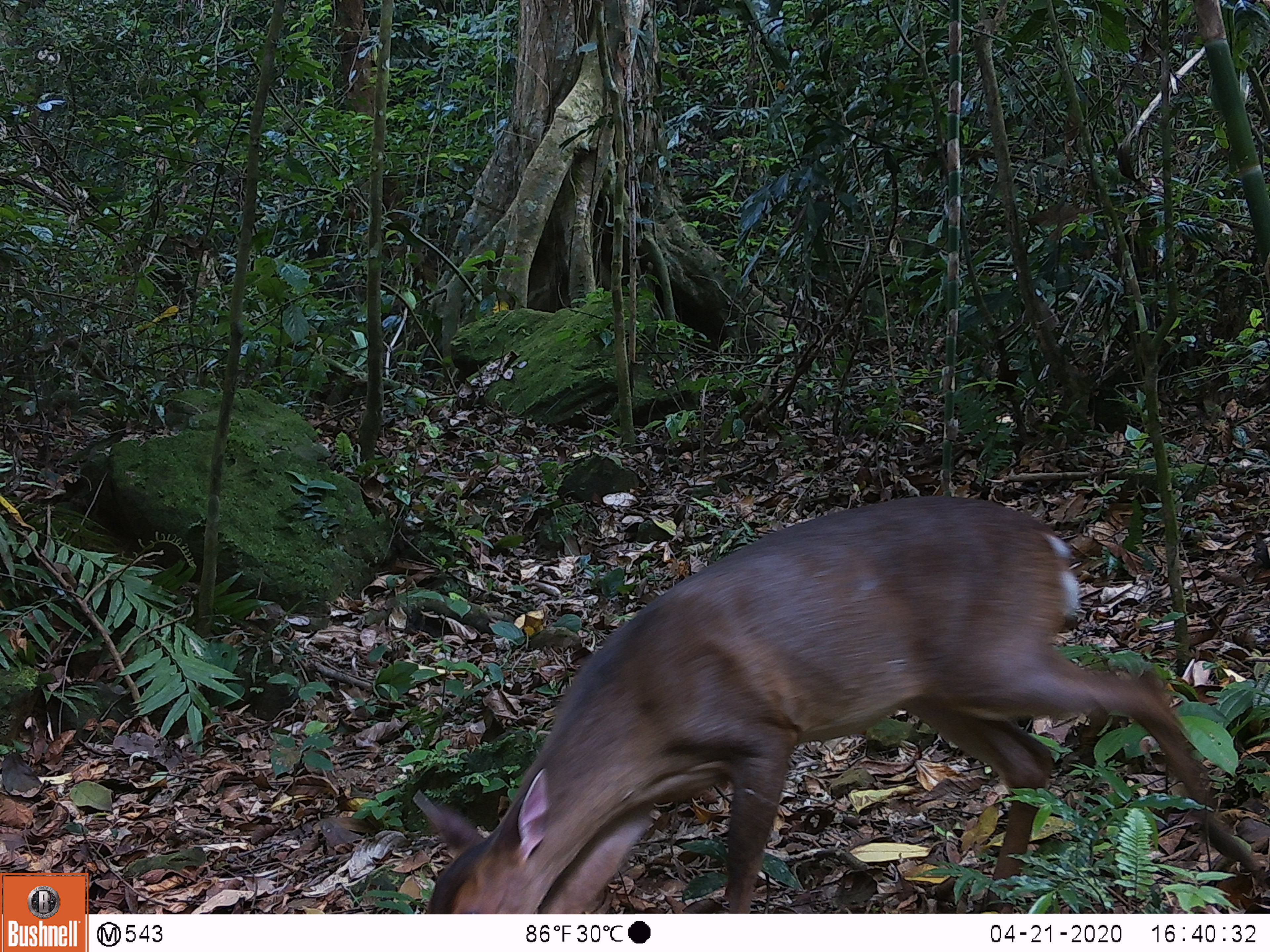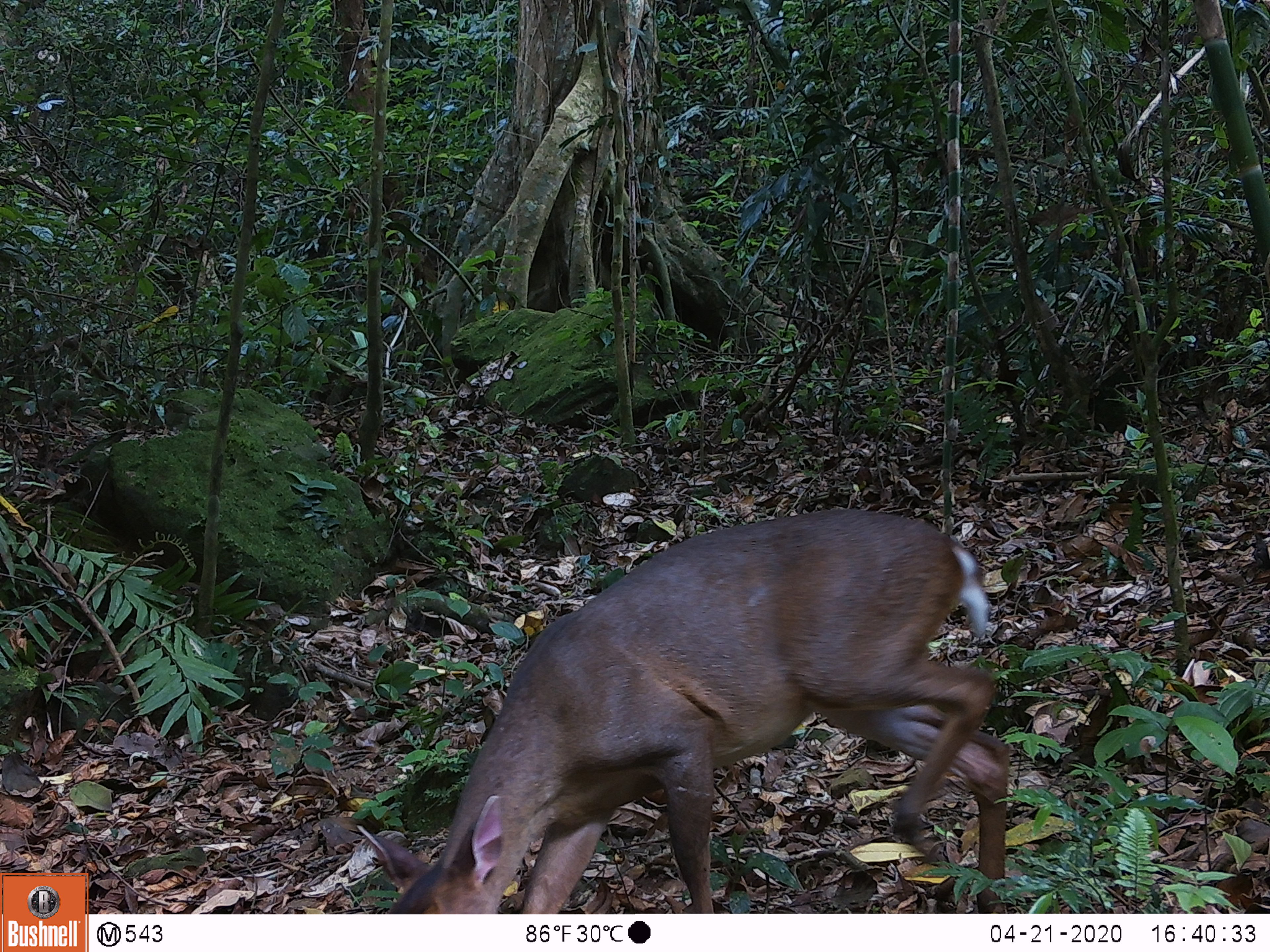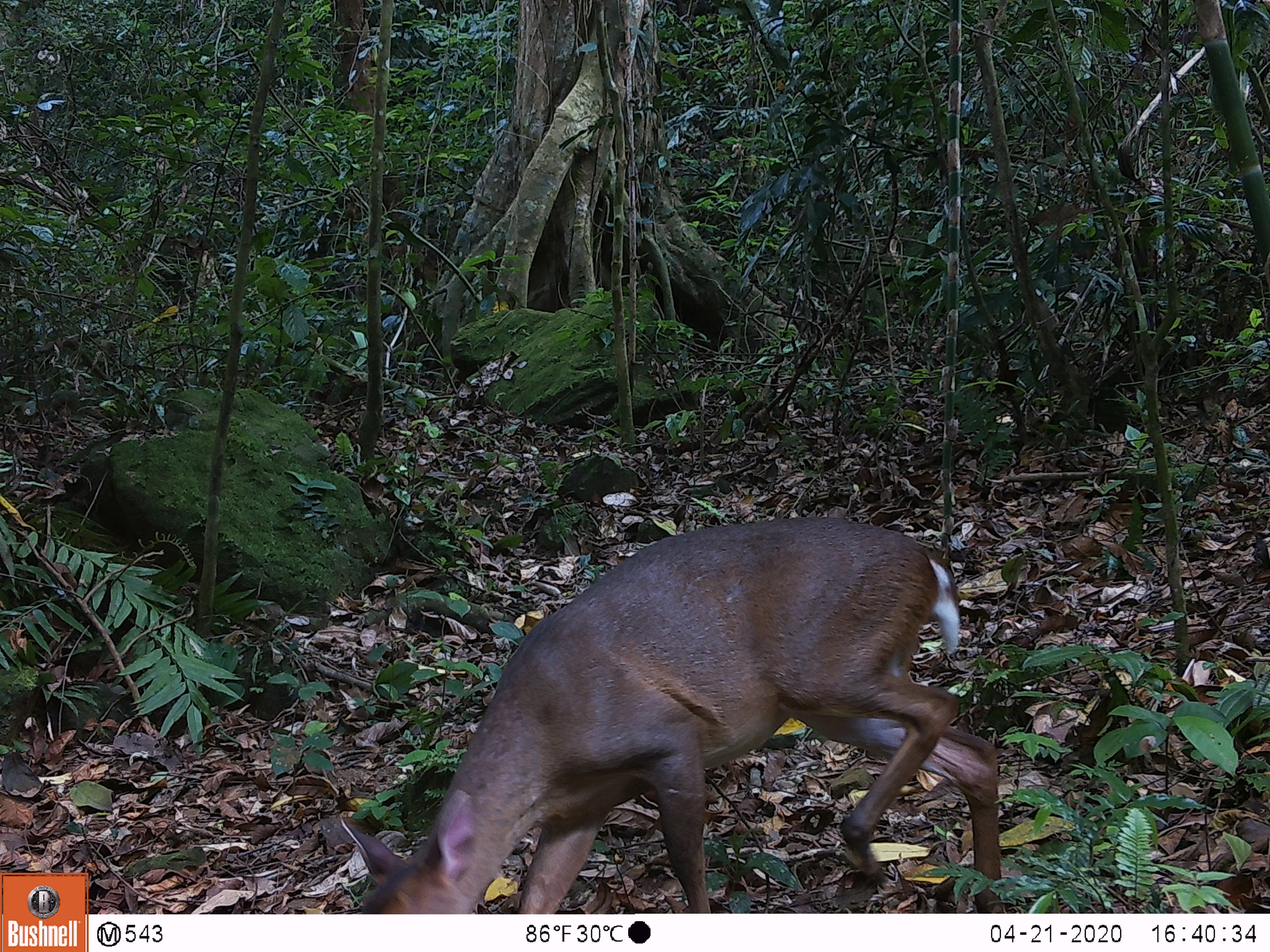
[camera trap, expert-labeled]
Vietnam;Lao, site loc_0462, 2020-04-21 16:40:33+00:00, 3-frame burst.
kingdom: Animalia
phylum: Chordata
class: Mammalia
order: Artiodactyla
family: Cervidae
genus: Muntiacus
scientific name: Muntiacus vuquangensis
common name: large-antlered muntjac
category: large antlered muntjac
Large antlered muntjac (large-antlered muntjac) (Muntiacus vuquangensis). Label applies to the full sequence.